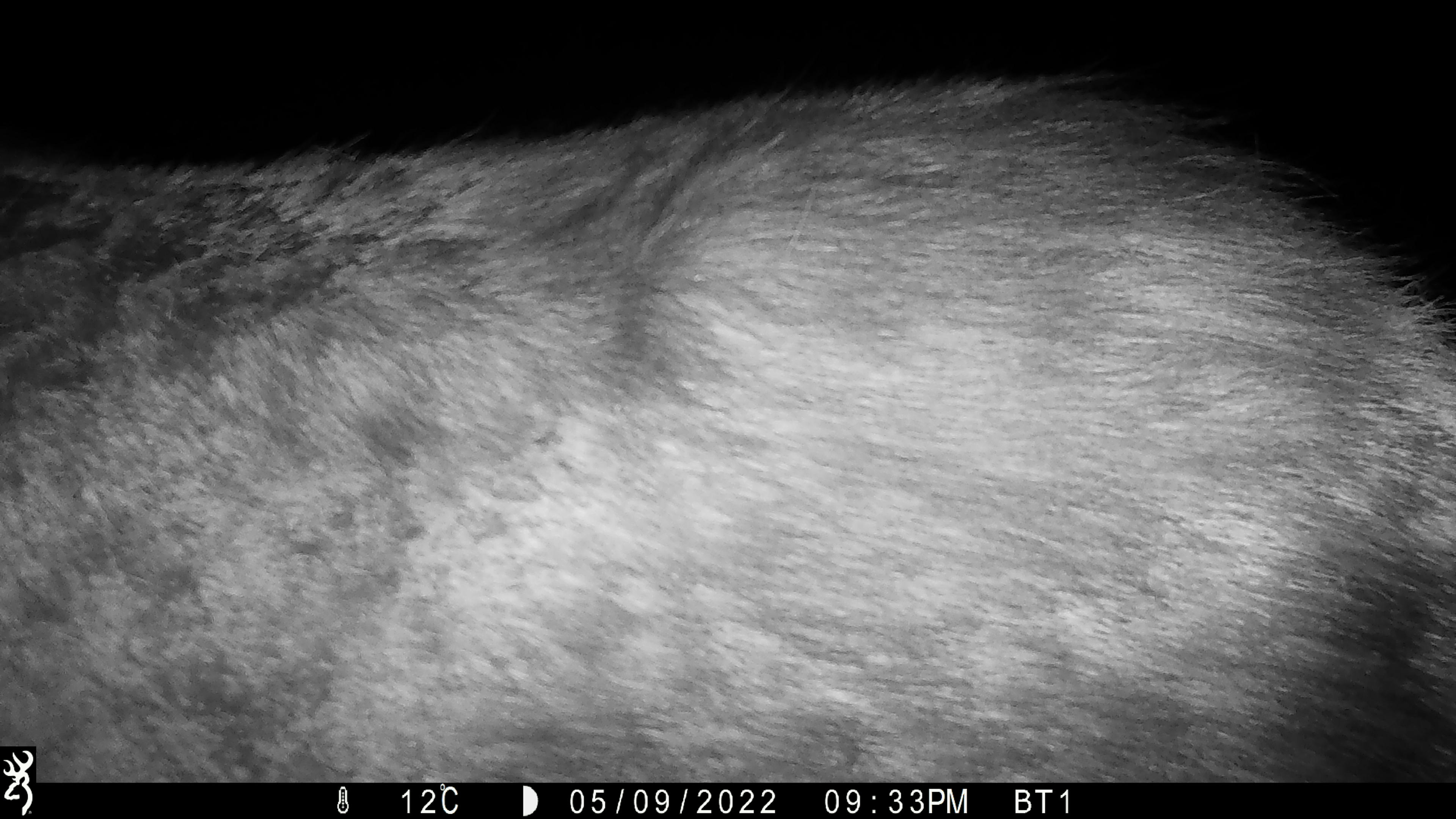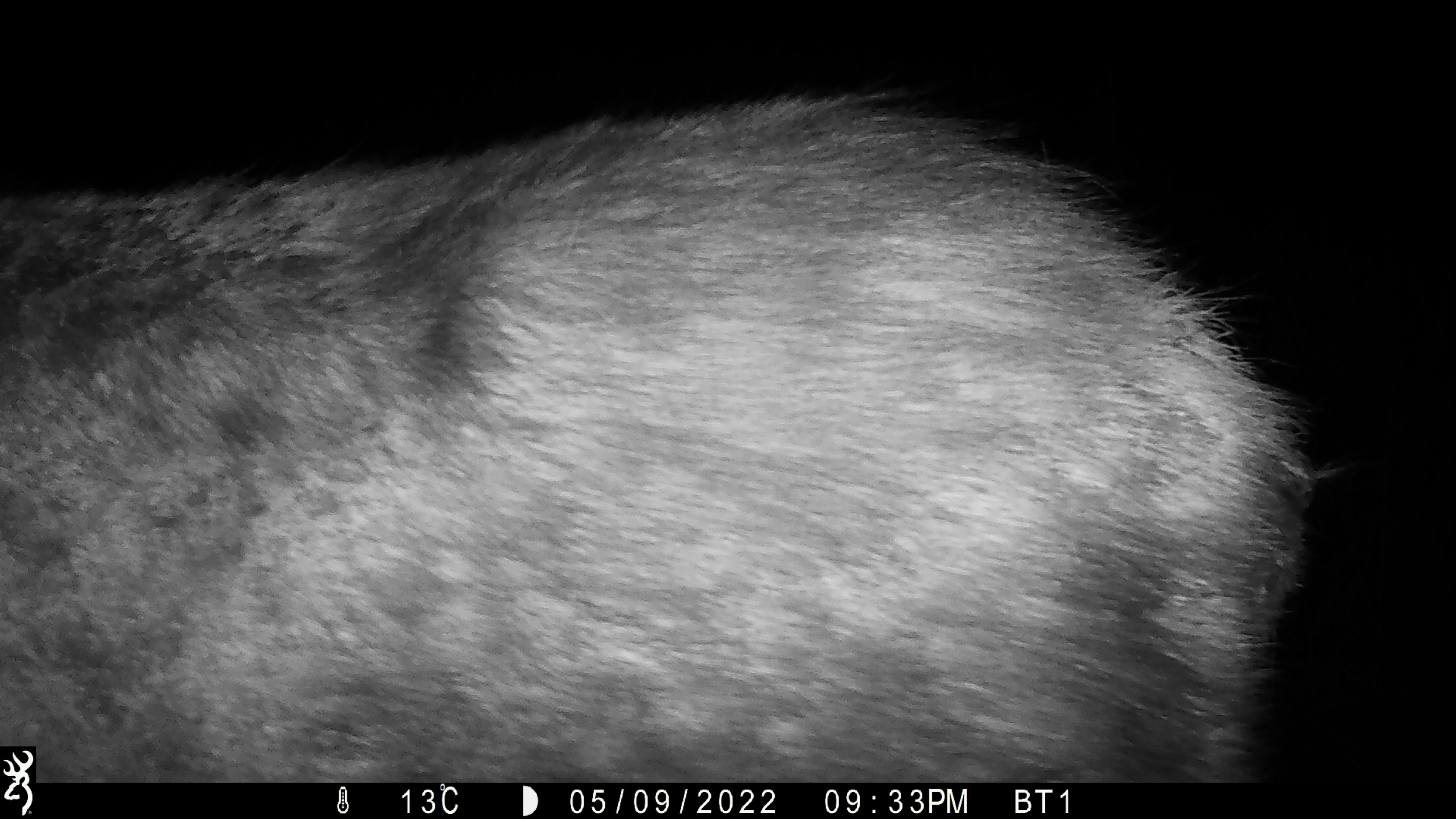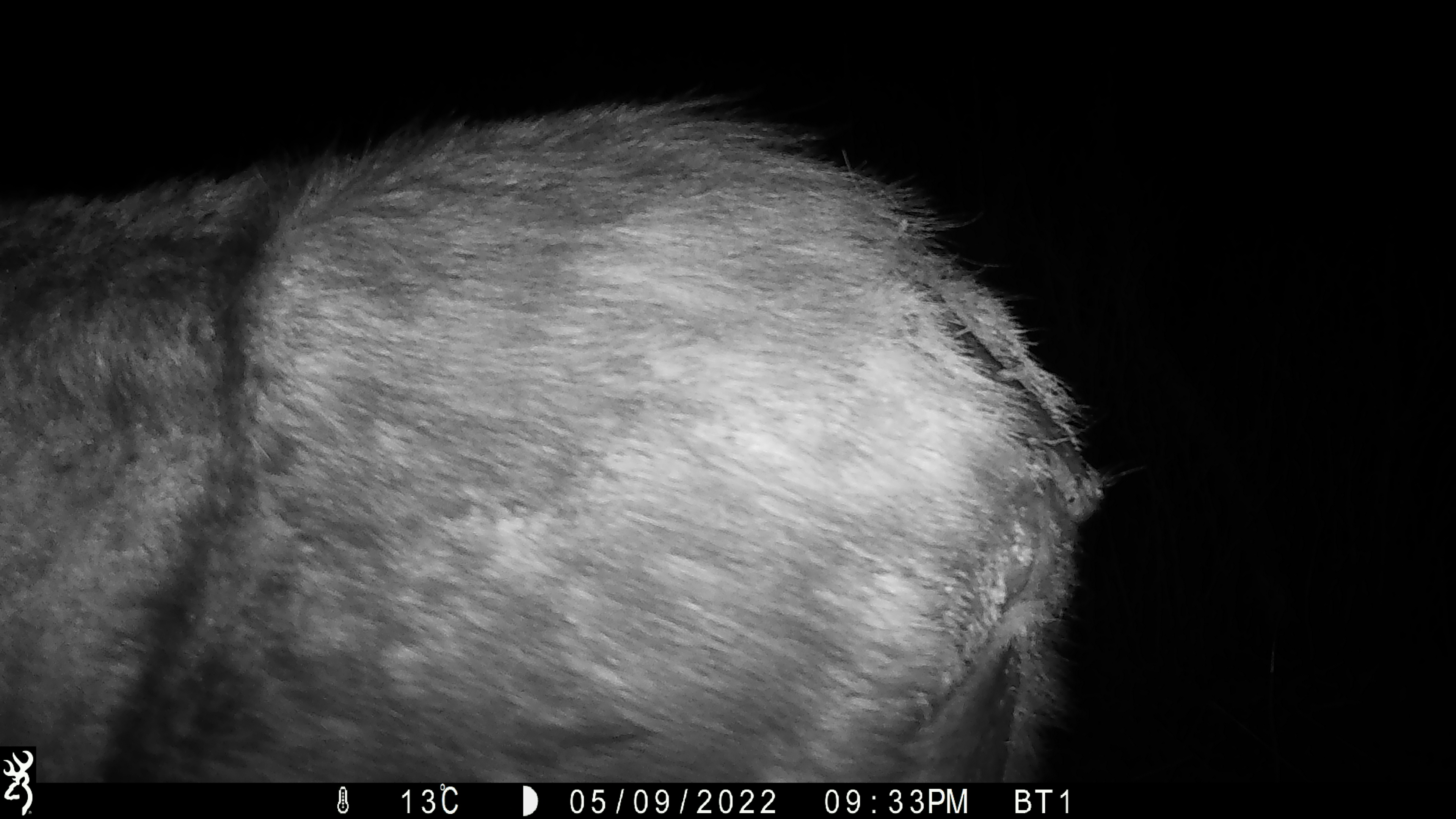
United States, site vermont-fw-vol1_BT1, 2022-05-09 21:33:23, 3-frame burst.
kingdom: Animalia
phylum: Chordata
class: Mammalia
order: Artiodactyla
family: Cervidae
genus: Alces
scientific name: Alces alces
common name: moose